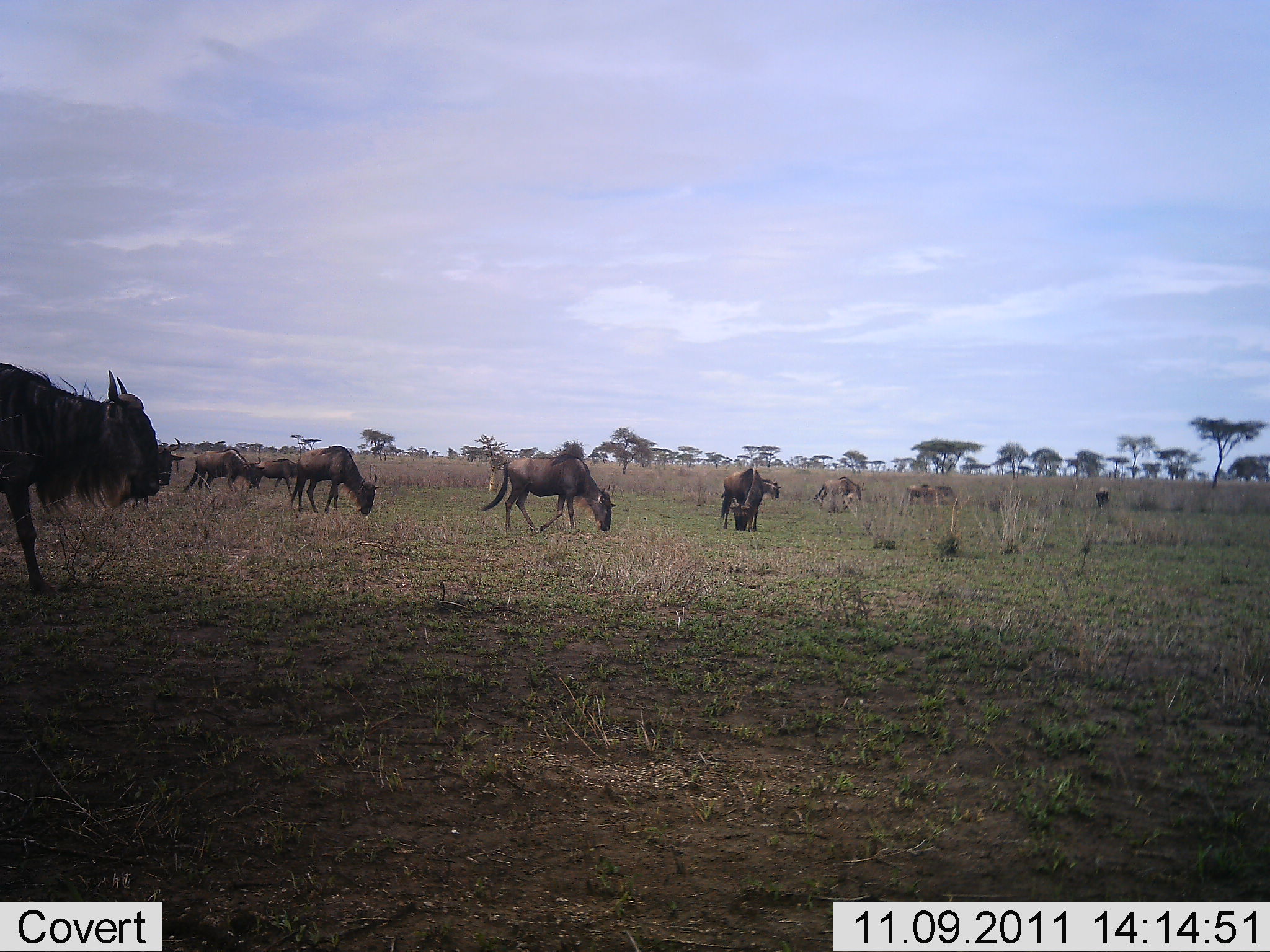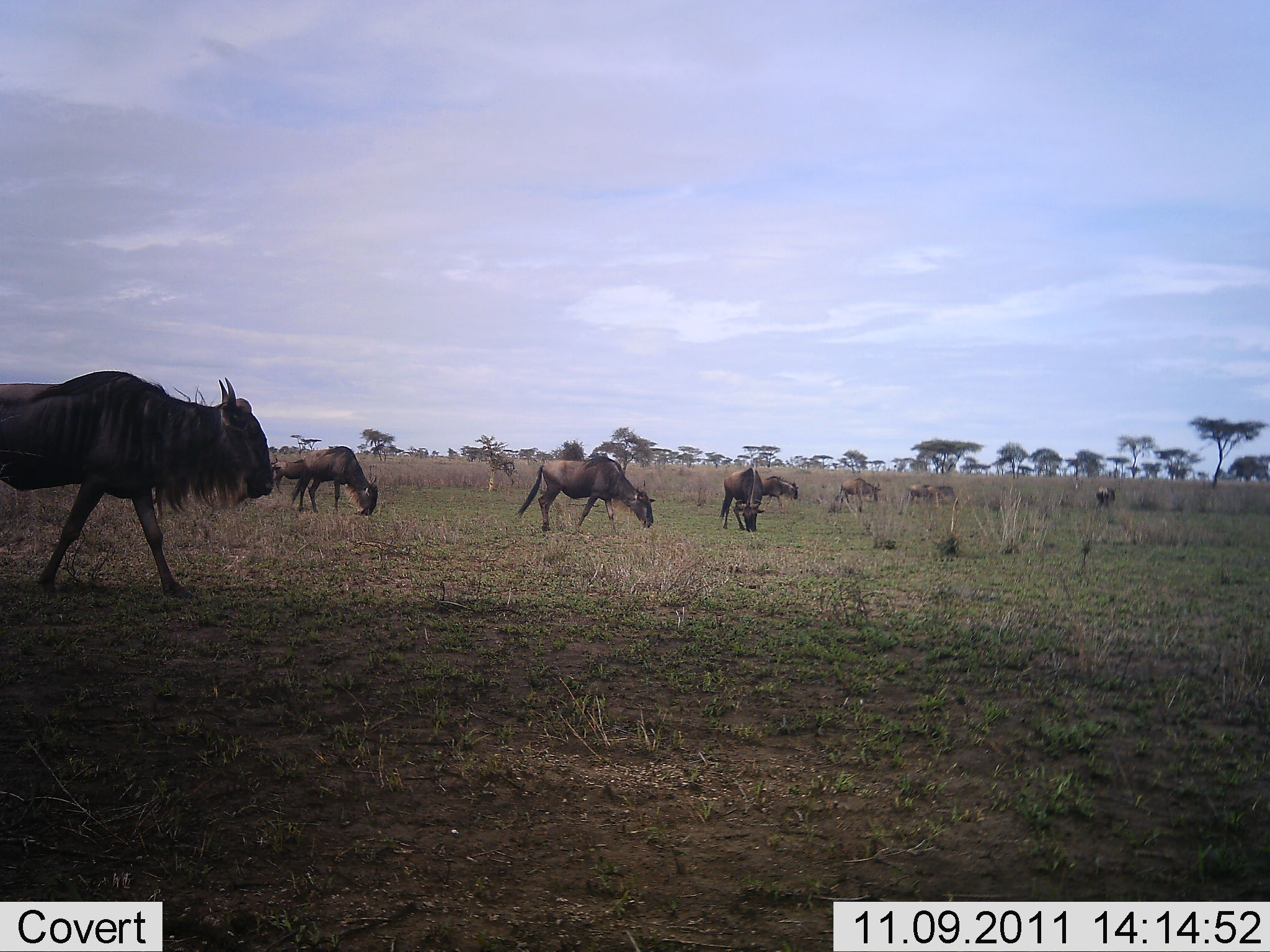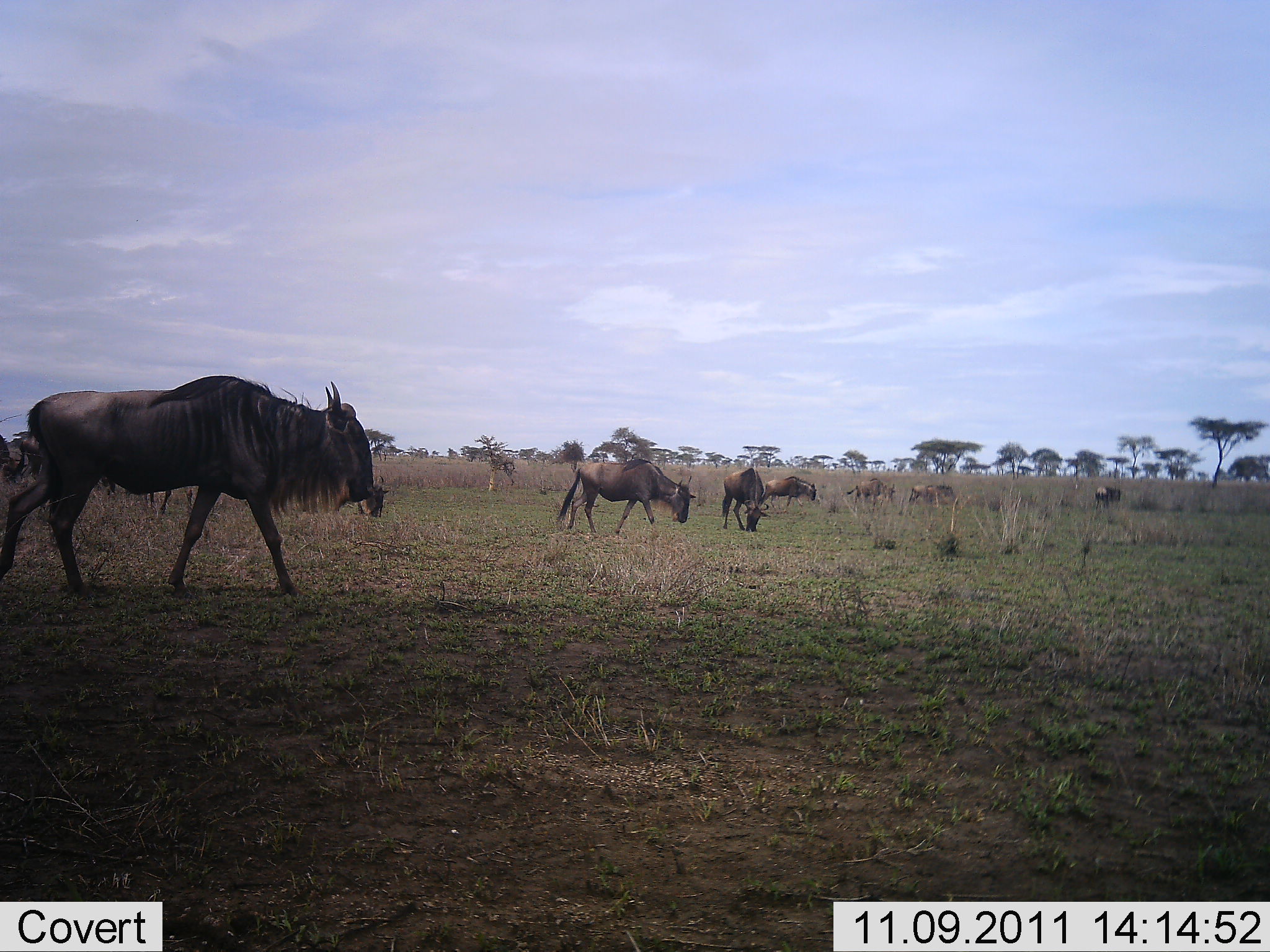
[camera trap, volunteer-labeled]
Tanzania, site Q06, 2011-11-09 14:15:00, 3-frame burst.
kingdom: Animalia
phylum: Chordata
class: Mammalia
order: Artiodactyla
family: Bovidae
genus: Connochaetes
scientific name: Connochaetes taurinus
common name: blue wildebeest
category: wildebeest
Wildebeest (blue wildebeest) (Connochaetes taurinus), count 10. Behavior (volunteer vote fractions): standing 38%, resting 0%, moving 69%, interacting 0%. Young present (vote fraction): 0%. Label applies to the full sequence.